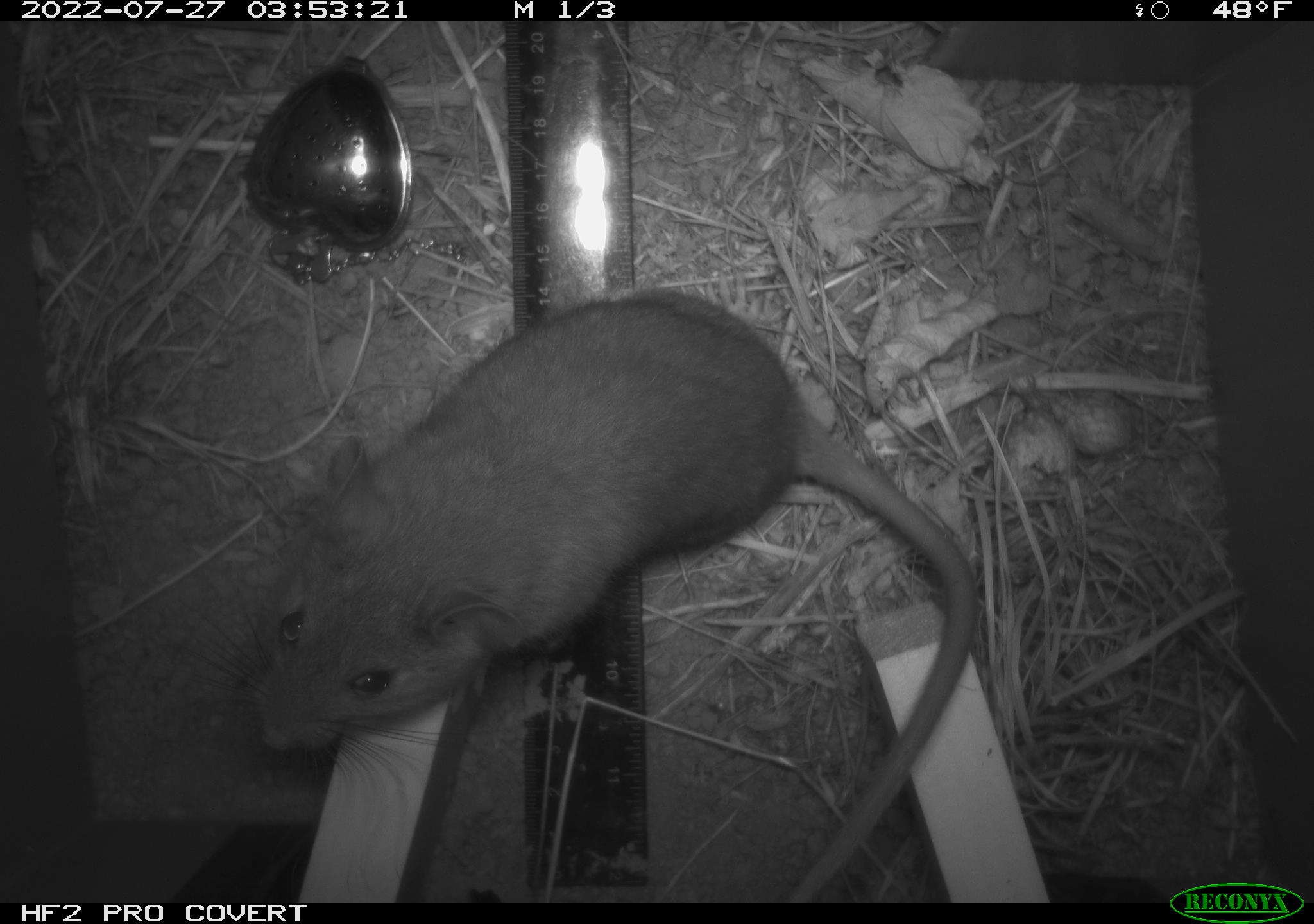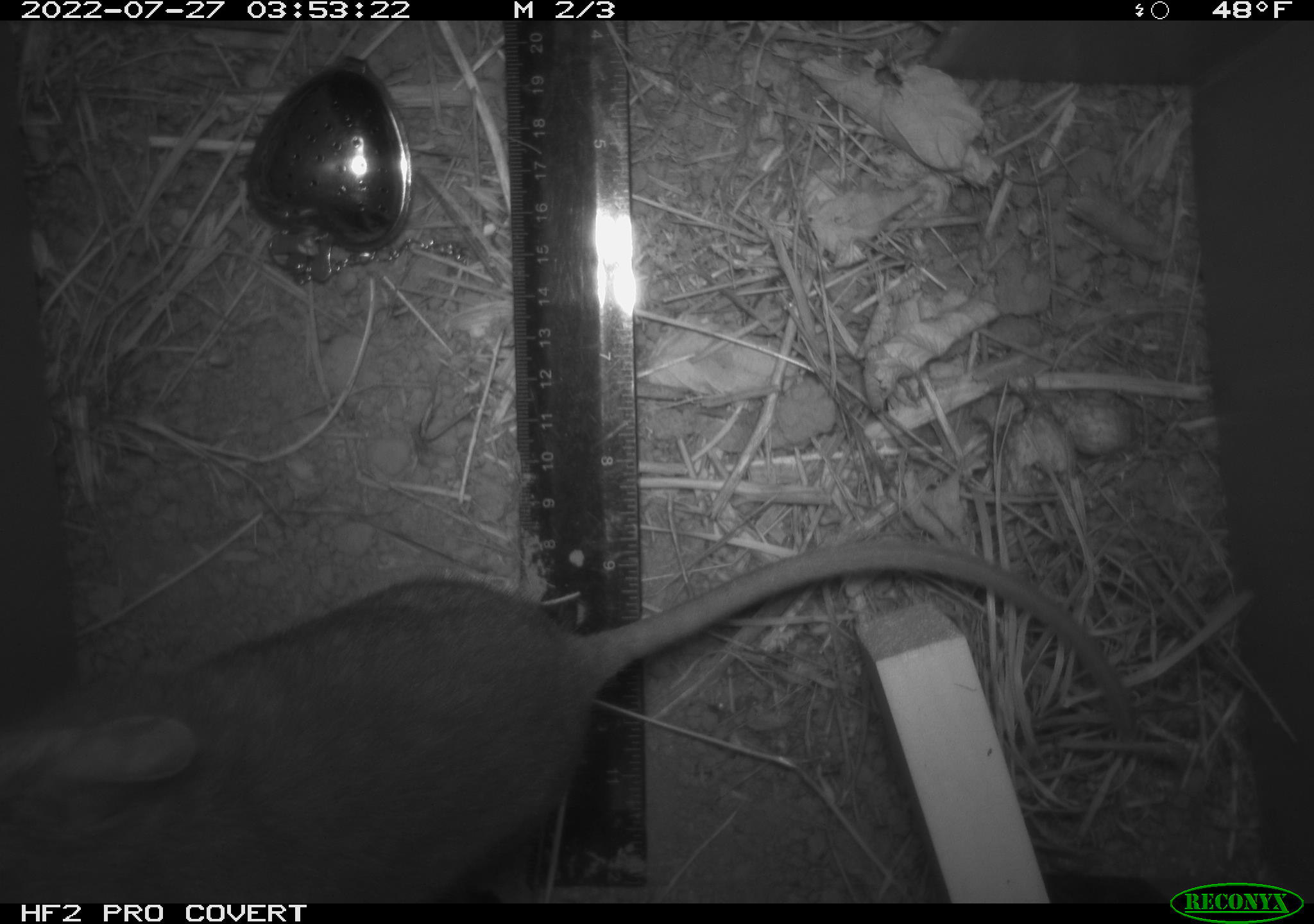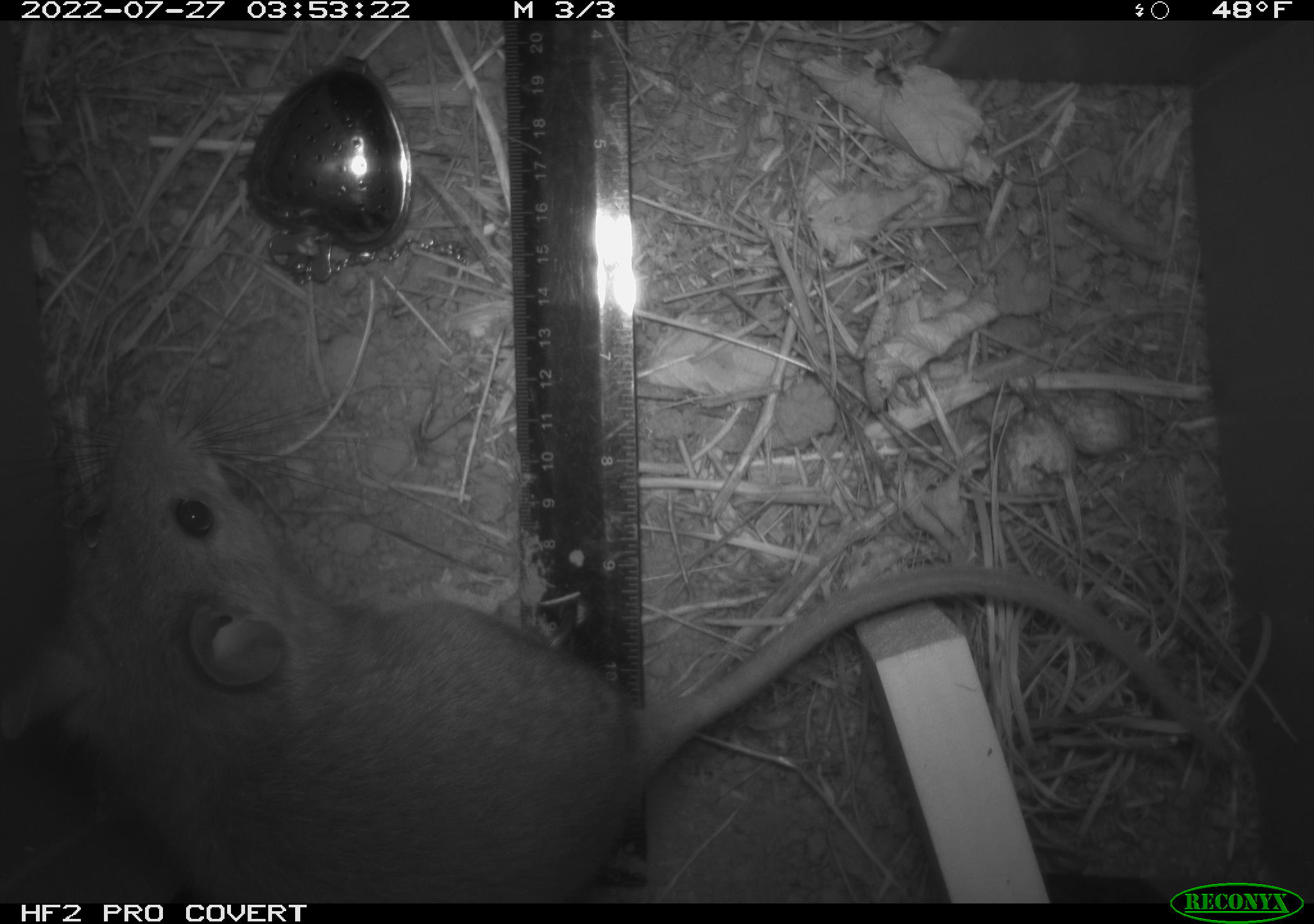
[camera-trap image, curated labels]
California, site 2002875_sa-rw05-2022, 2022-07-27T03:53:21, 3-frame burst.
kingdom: Animalia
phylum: Chordata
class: Mammalia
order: Rodentia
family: Cricetidae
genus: Neotoma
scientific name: Neotoma fuscipes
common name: dusky-footed woodrat